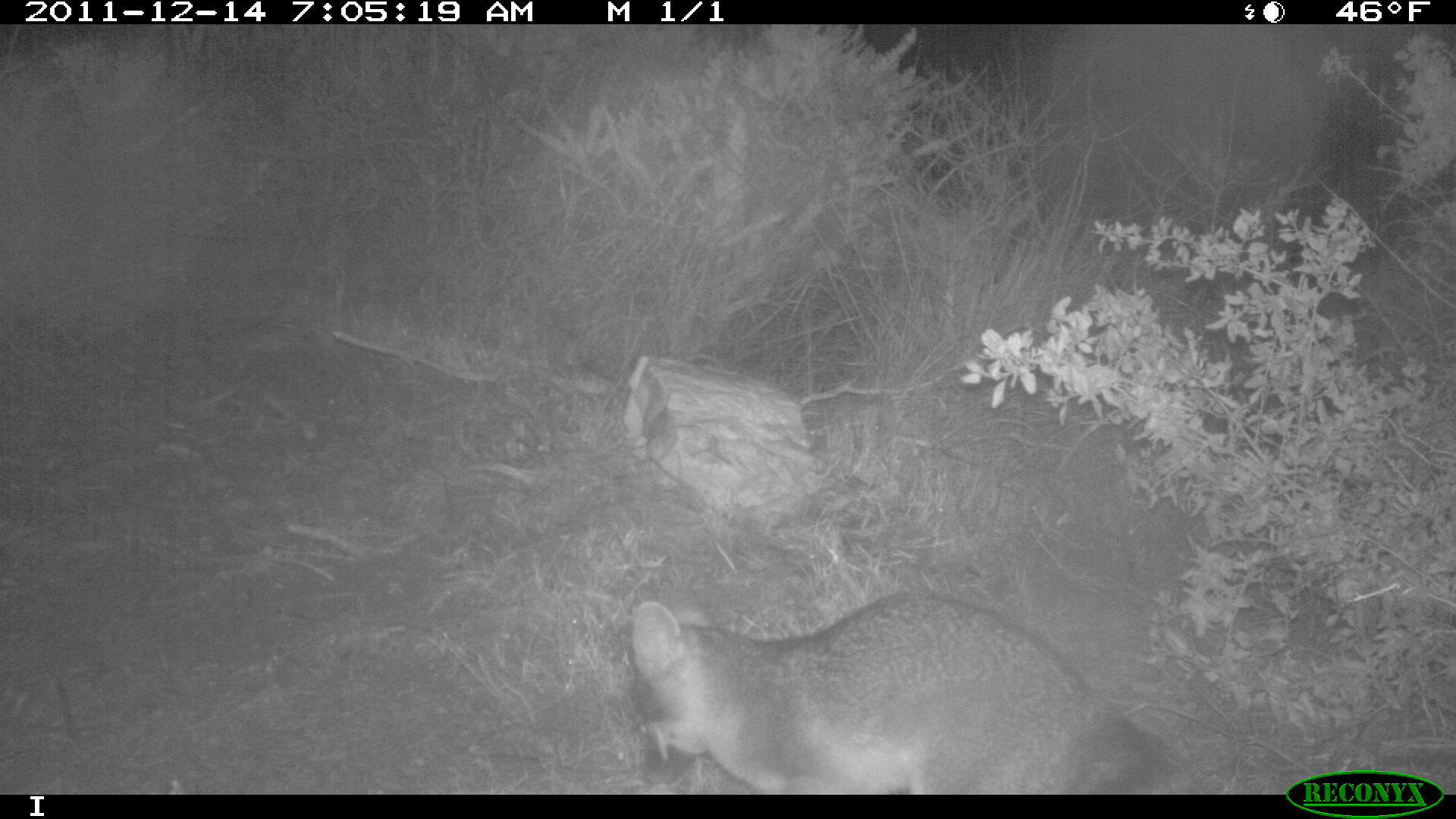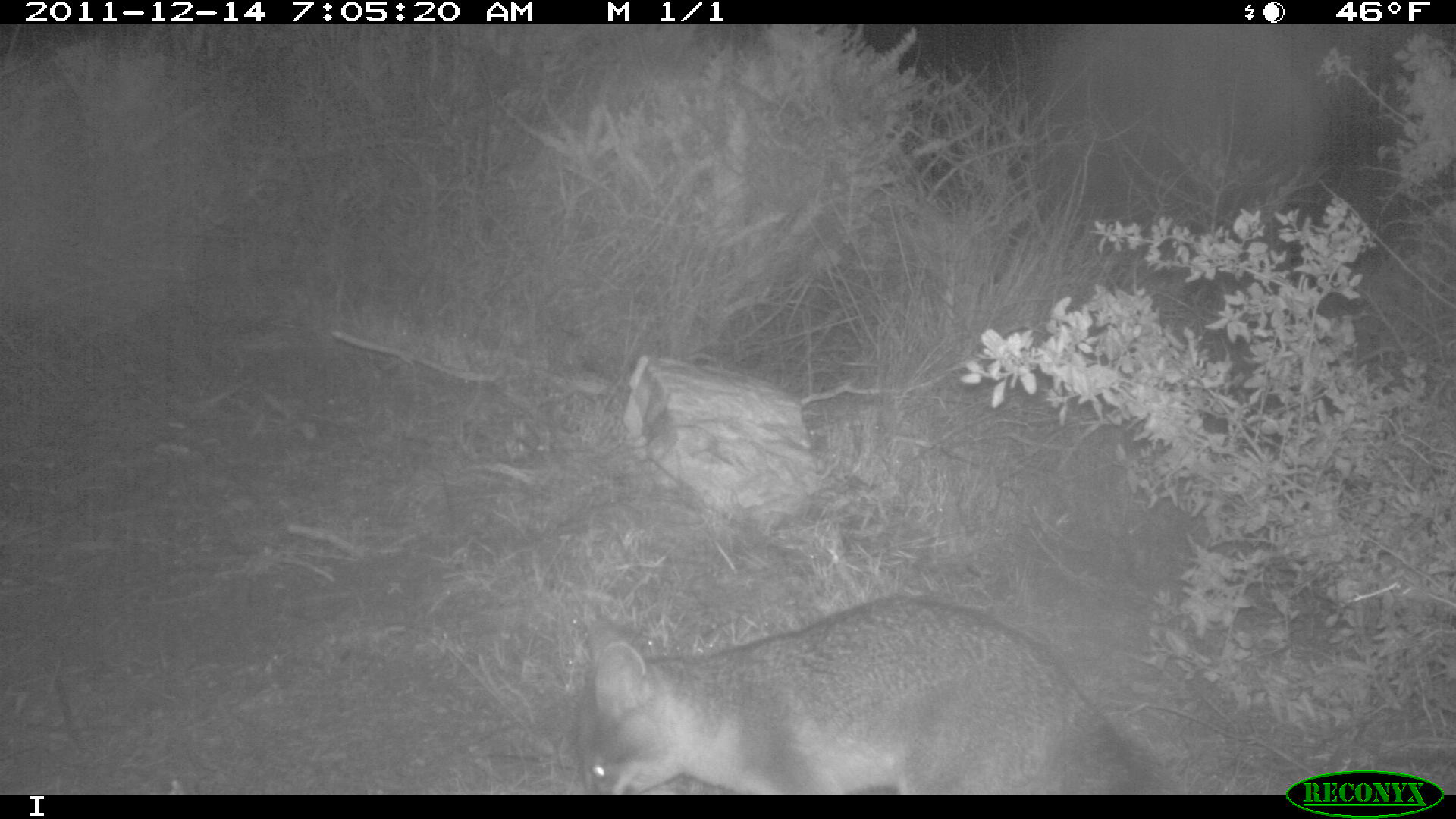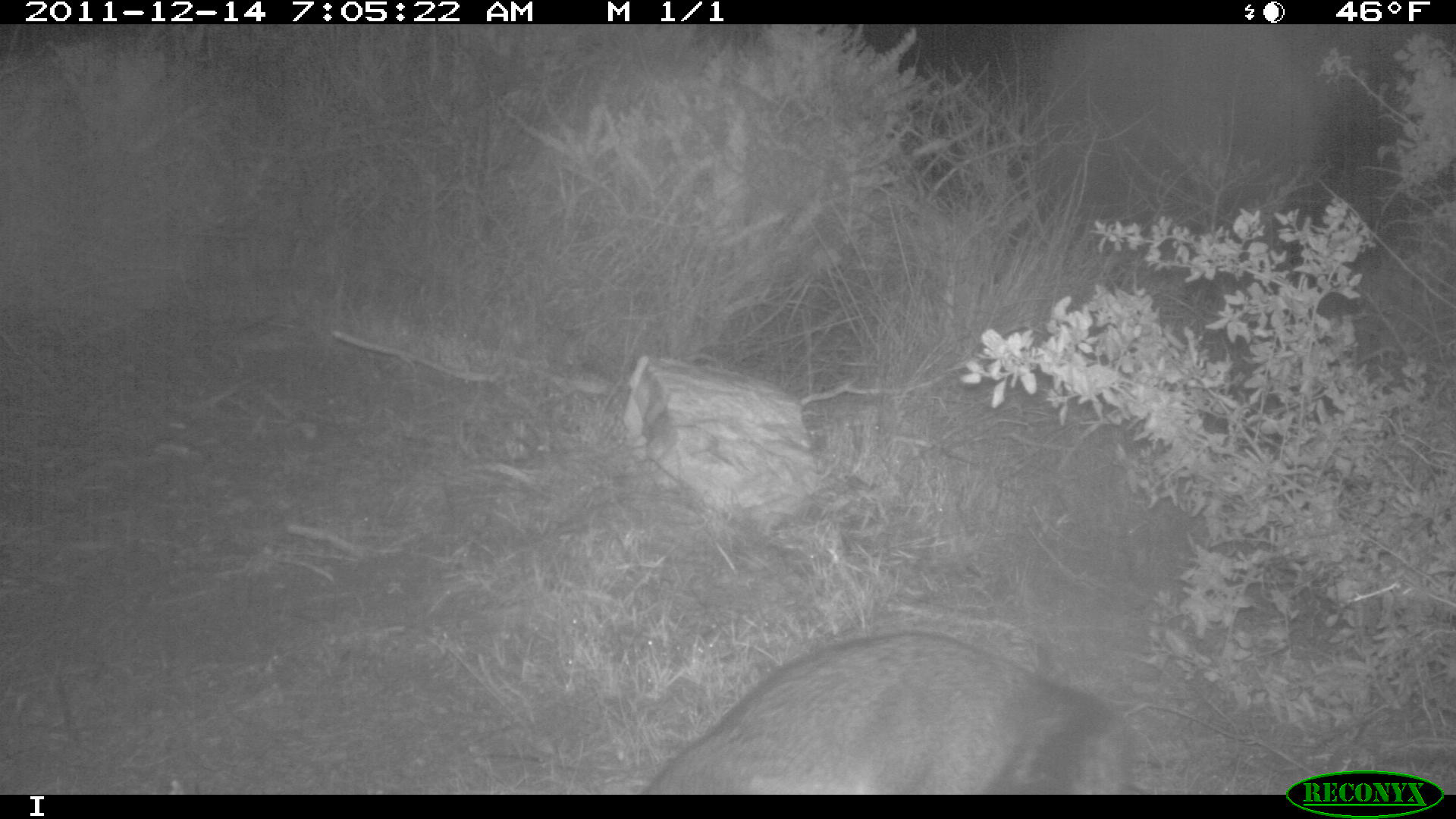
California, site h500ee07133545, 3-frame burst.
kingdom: Animalia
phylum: Chordata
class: Mammalia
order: Carnivora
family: Canidae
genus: Urocyon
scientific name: Urocyon littoralis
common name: island fox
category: fox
Fox (island fox) (Urocyon littoralis).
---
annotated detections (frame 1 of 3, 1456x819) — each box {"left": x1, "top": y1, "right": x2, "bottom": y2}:
fox: {"left": 627, "top": 588, "right": 1200, "bottom": 794}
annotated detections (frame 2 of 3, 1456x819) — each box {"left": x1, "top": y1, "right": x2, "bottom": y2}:
fox: {"left": 577, "top": 594, "right": 1153, "bottom": 792}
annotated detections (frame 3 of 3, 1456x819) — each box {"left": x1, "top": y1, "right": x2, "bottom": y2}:
fox: {"left": 642, "top": 631, "right": 1141, "bottom": 794}